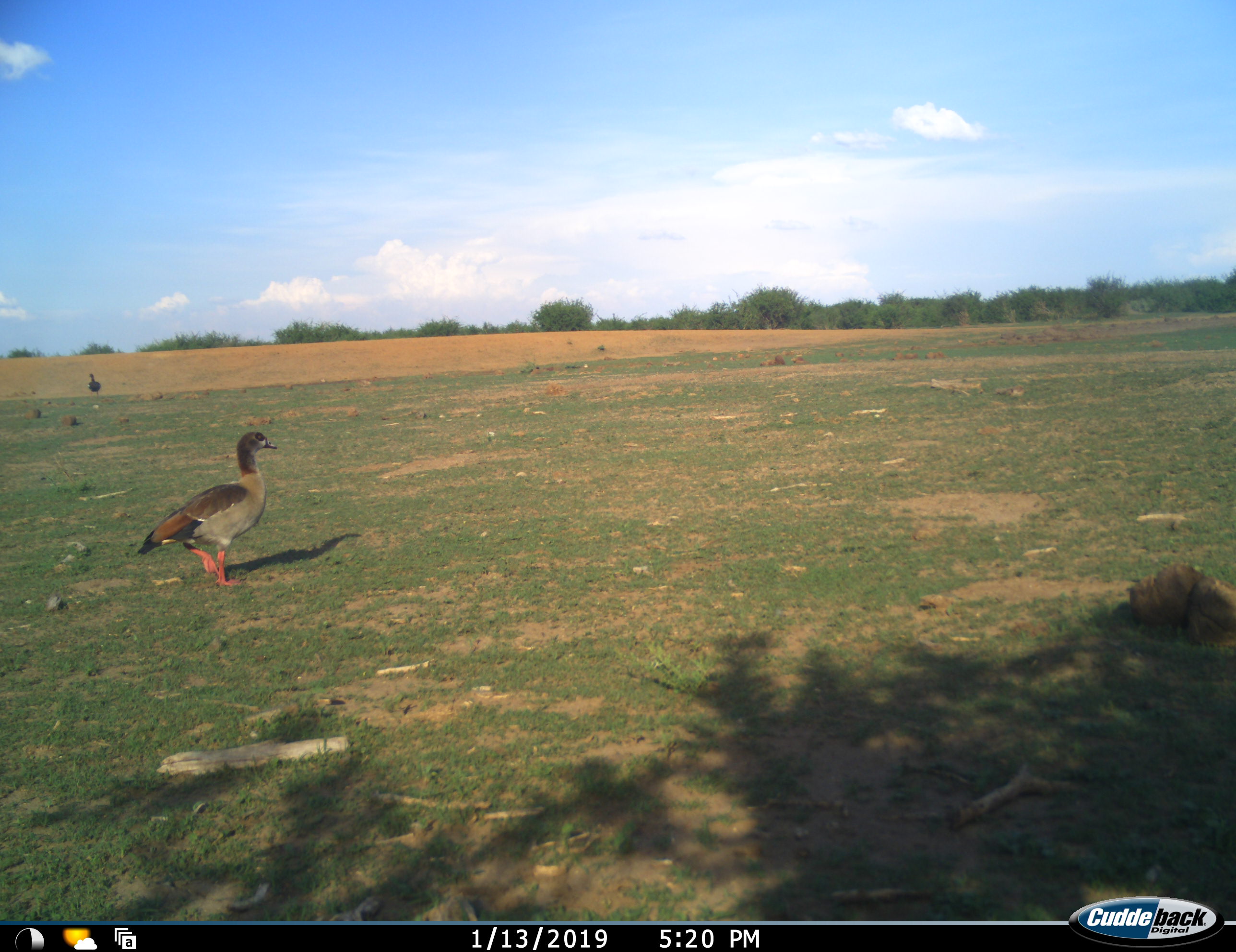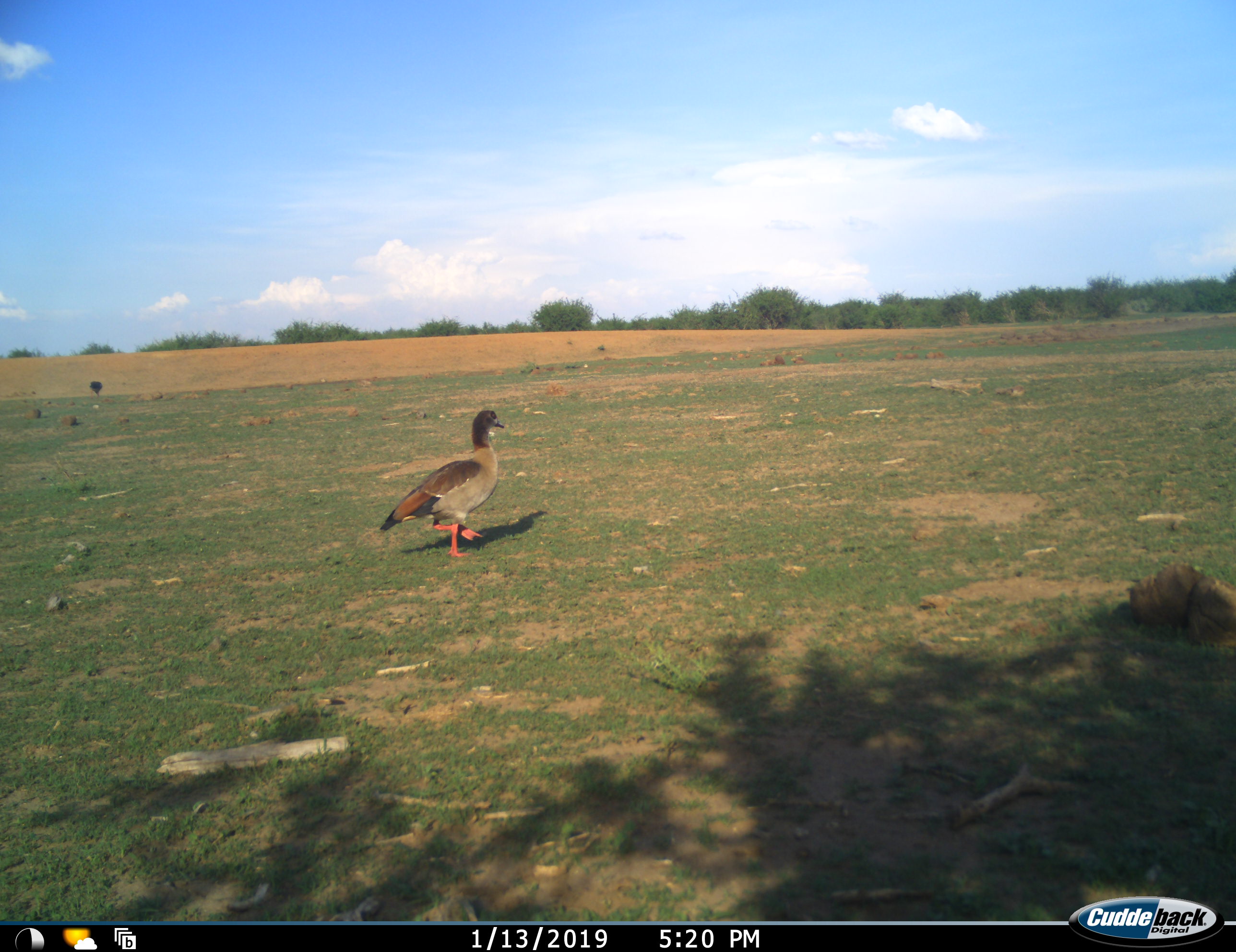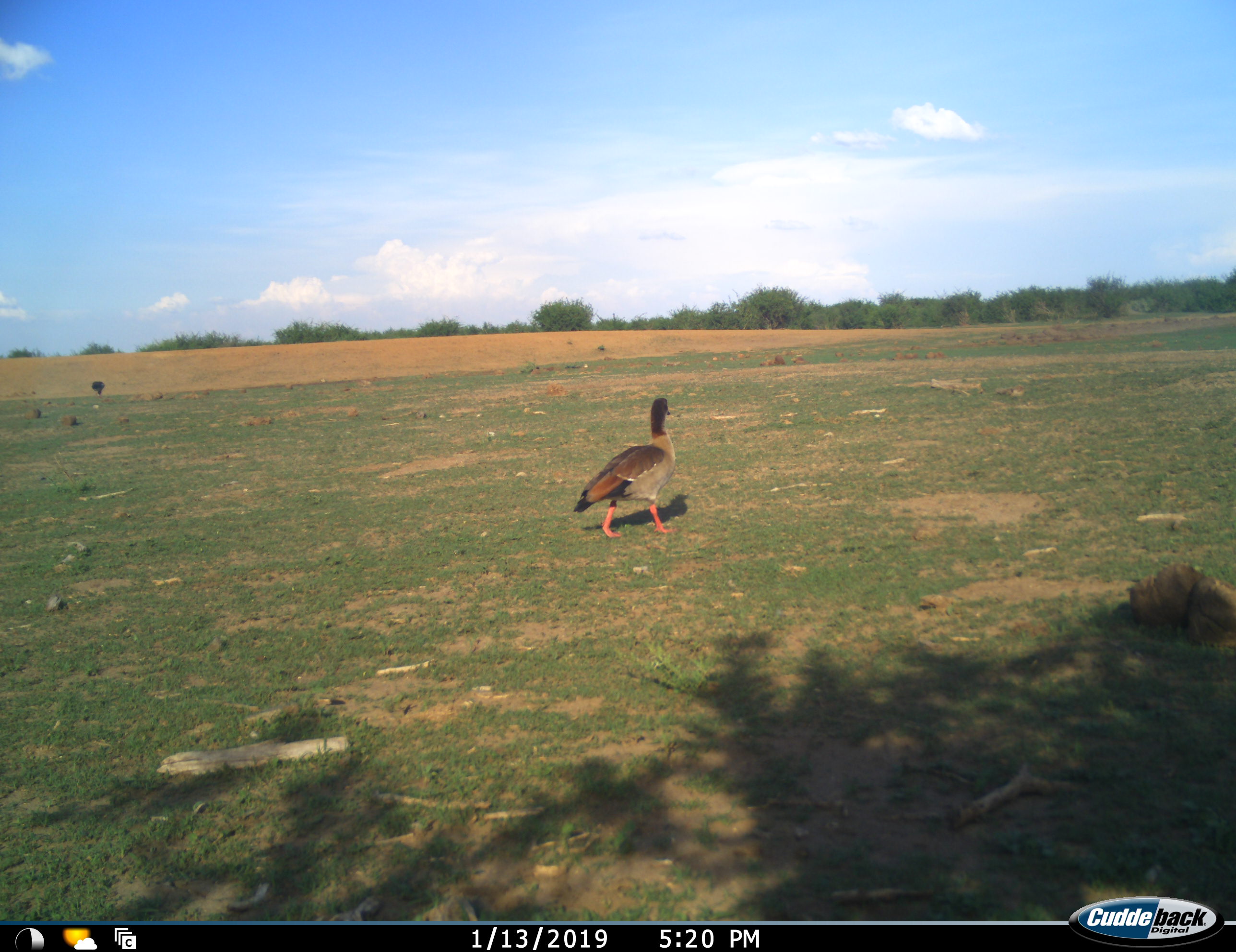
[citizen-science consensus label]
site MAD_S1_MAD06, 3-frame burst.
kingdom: Animalia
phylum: Chordata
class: Aves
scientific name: Aves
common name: bird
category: birdother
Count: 2.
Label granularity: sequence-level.